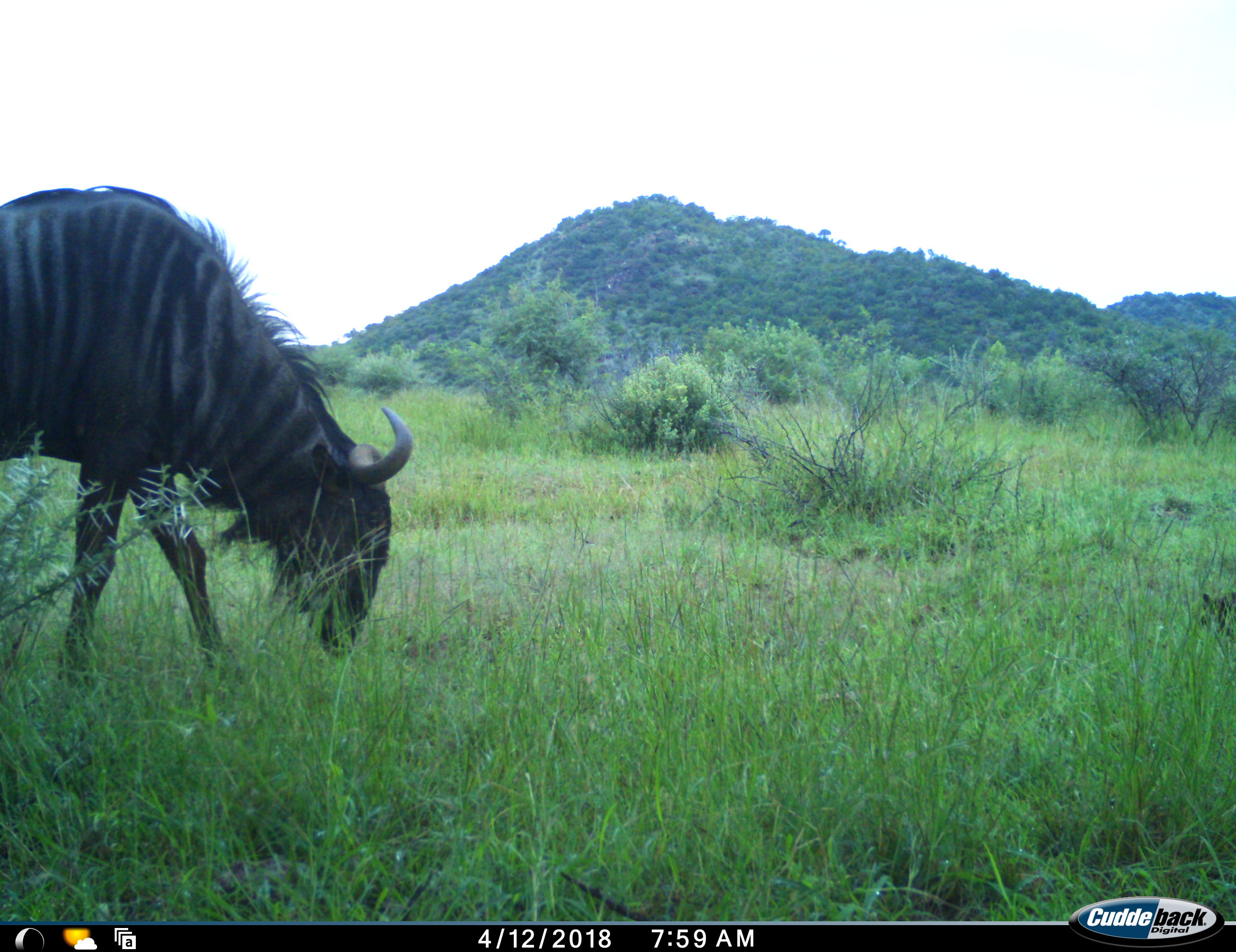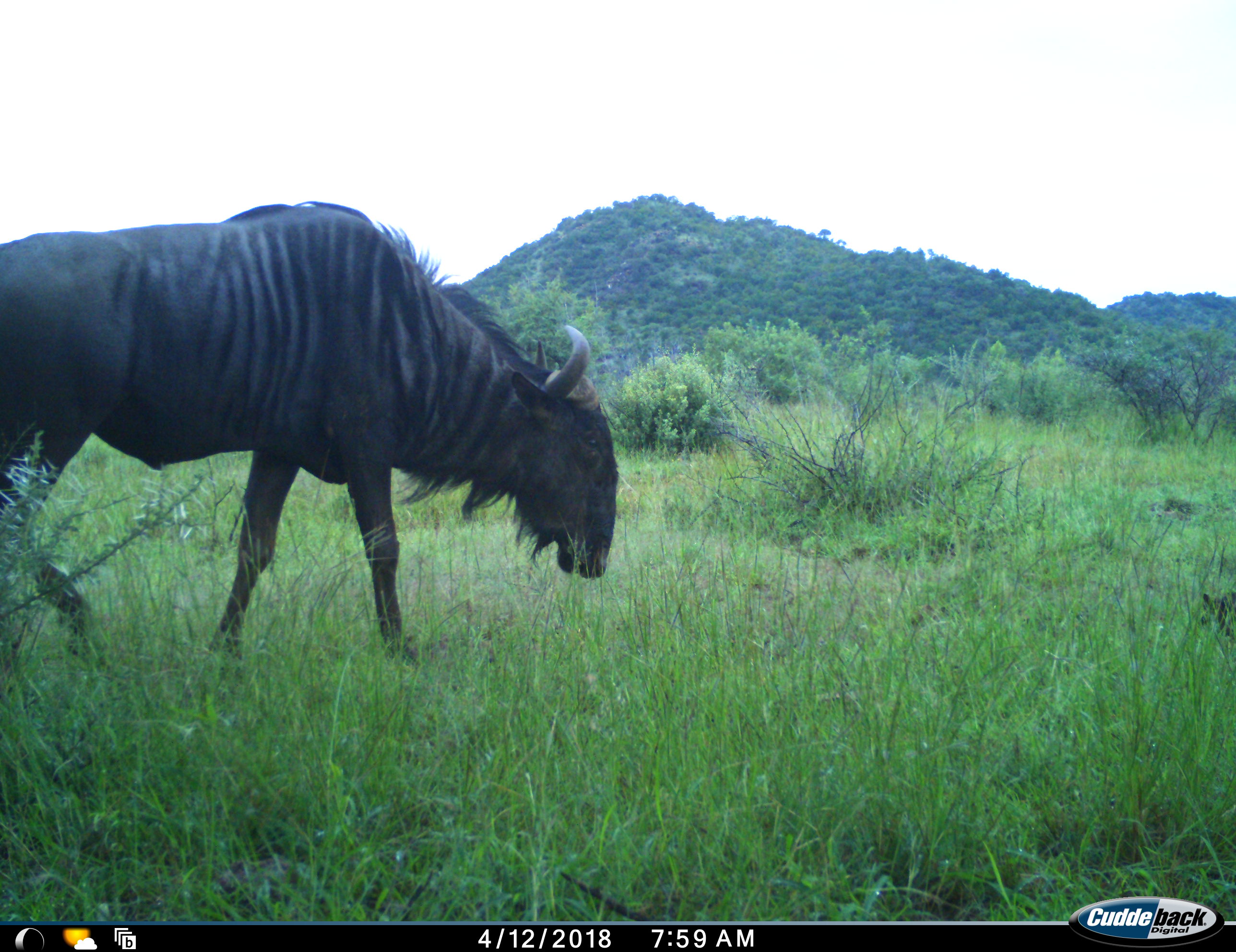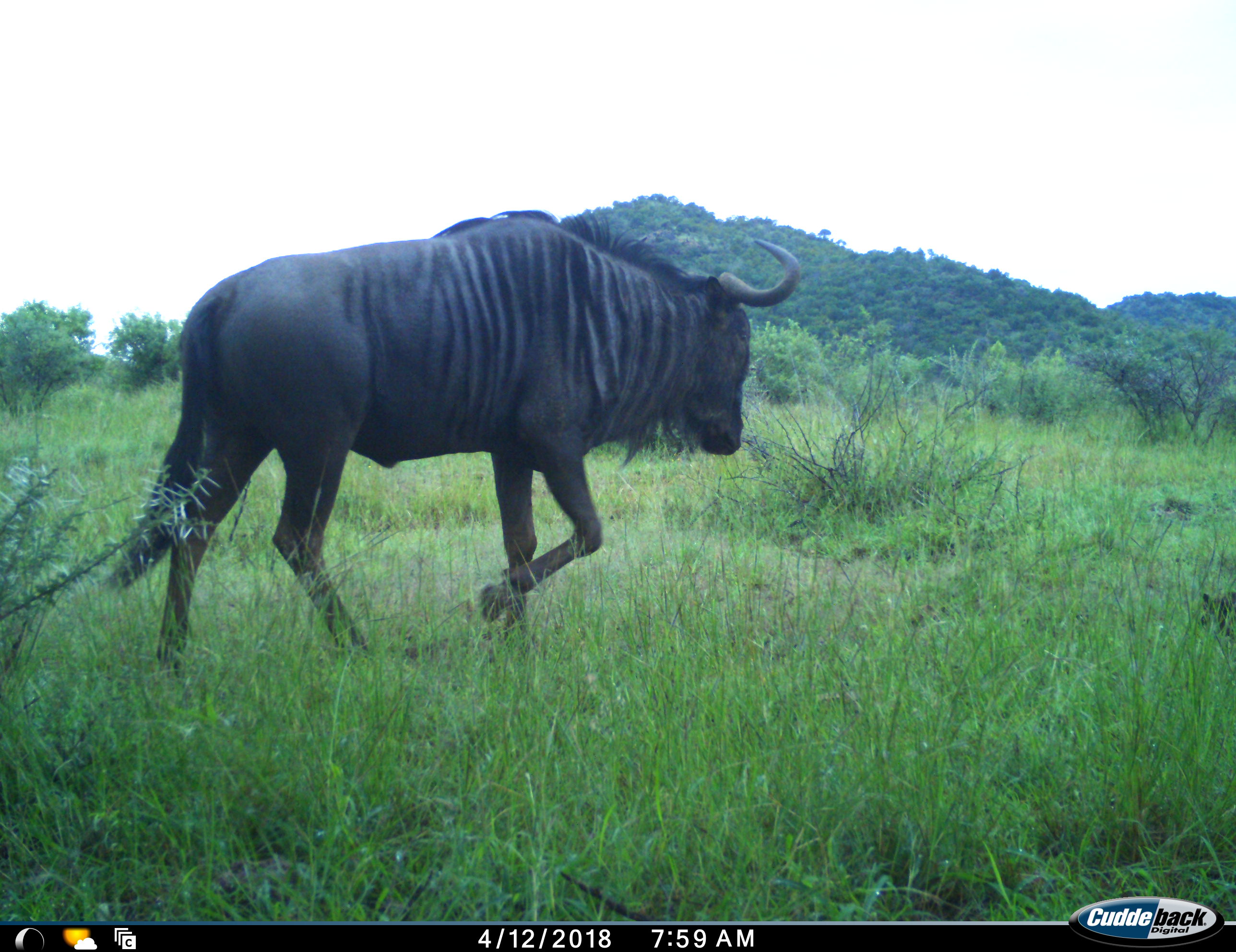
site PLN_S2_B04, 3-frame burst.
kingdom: Animalia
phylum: Chordata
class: Mammalia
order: Artiodactyla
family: Bovidae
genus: Connochaetes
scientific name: Connochaetes taurinus taurinus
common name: blue wildebeest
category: wildebeestblue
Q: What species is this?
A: Wildebeestblue (blue wildebeest) (Connochaetes taurinus taurinus).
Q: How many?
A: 1.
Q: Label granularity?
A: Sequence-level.